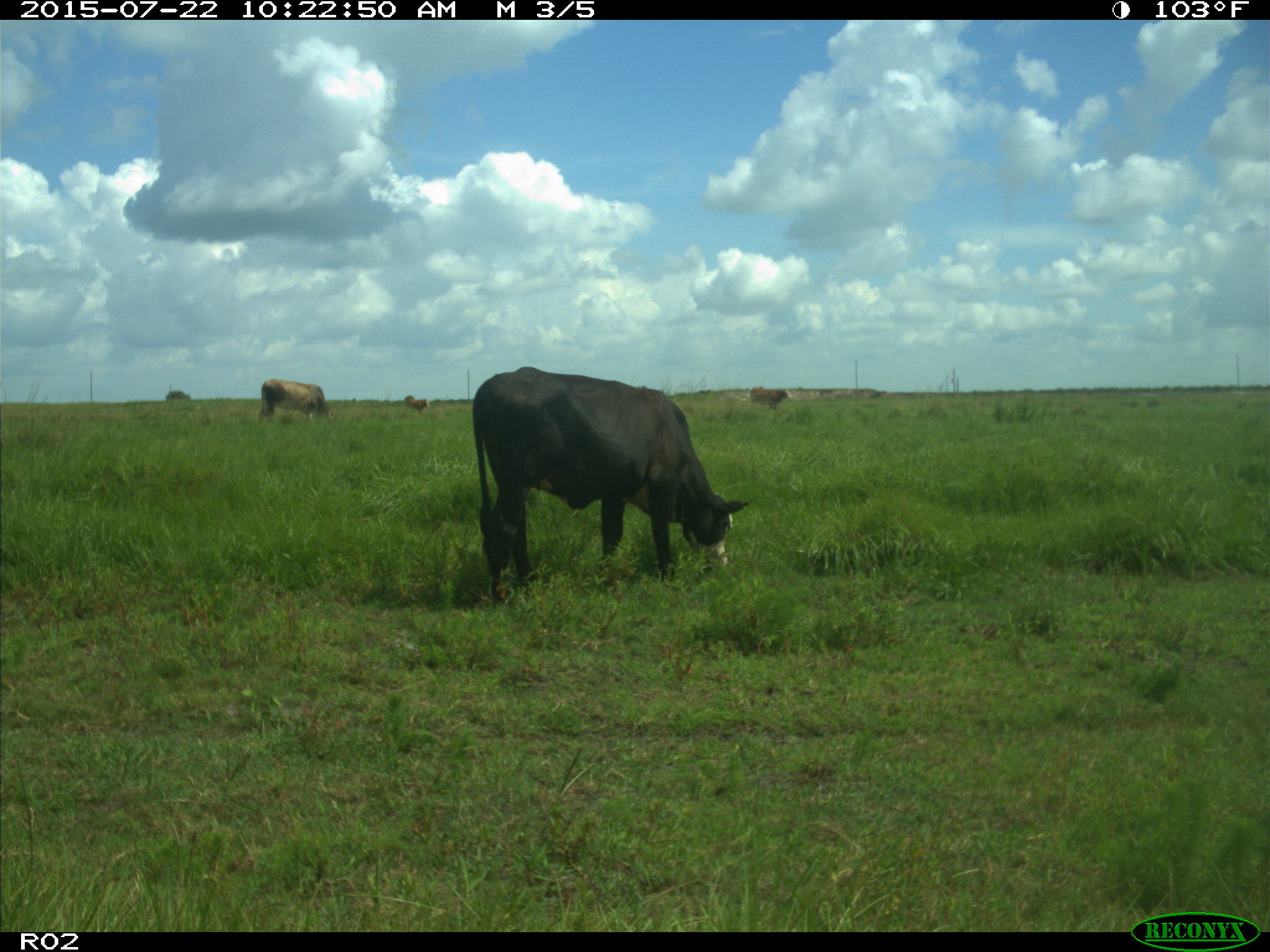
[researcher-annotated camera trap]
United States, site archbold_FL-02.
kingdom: Animalia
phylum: Chordata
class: Mammalia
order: Artiodactyla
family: Bovidae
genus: Bos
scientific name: Bos taurus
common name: domestic cow